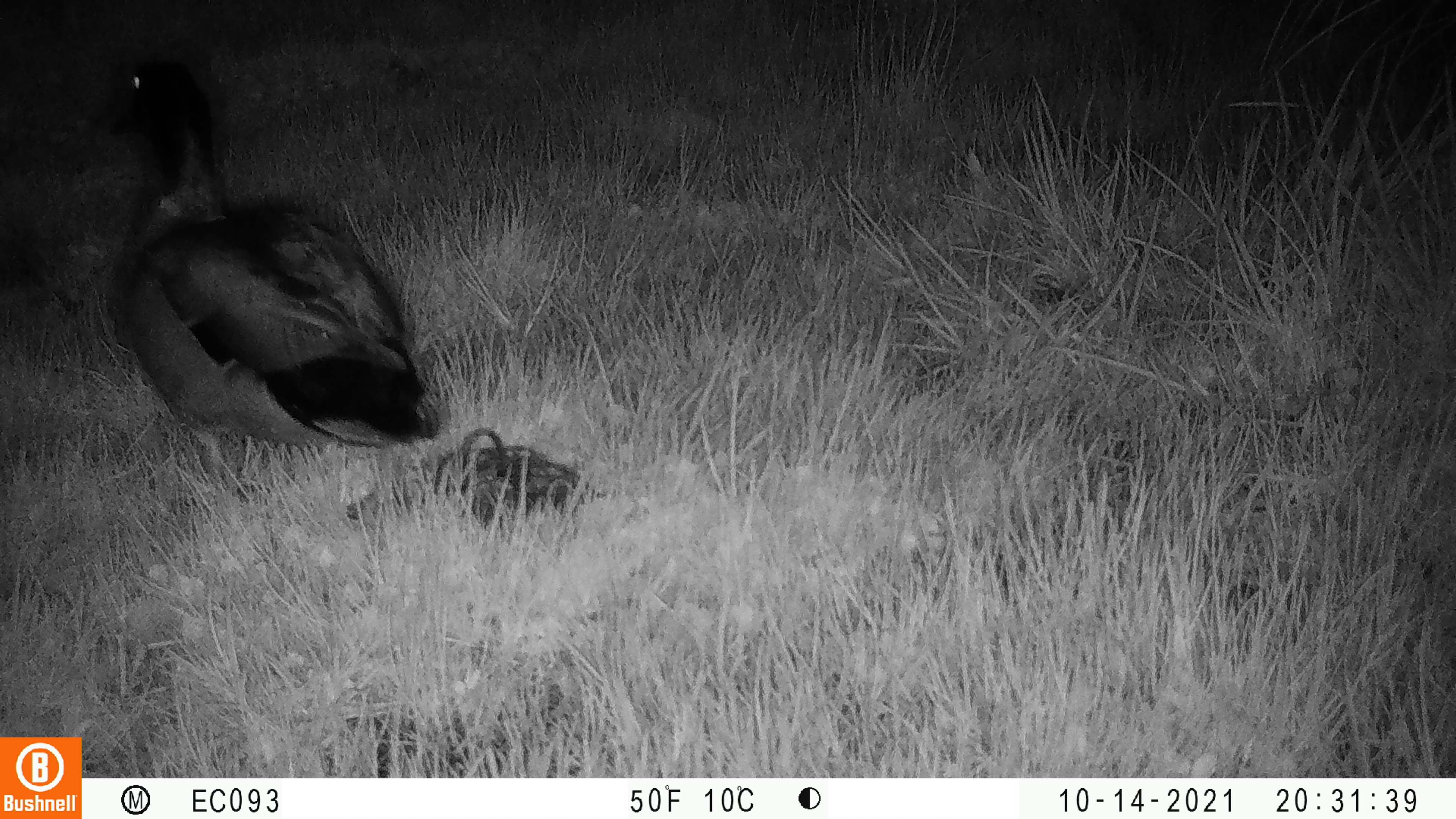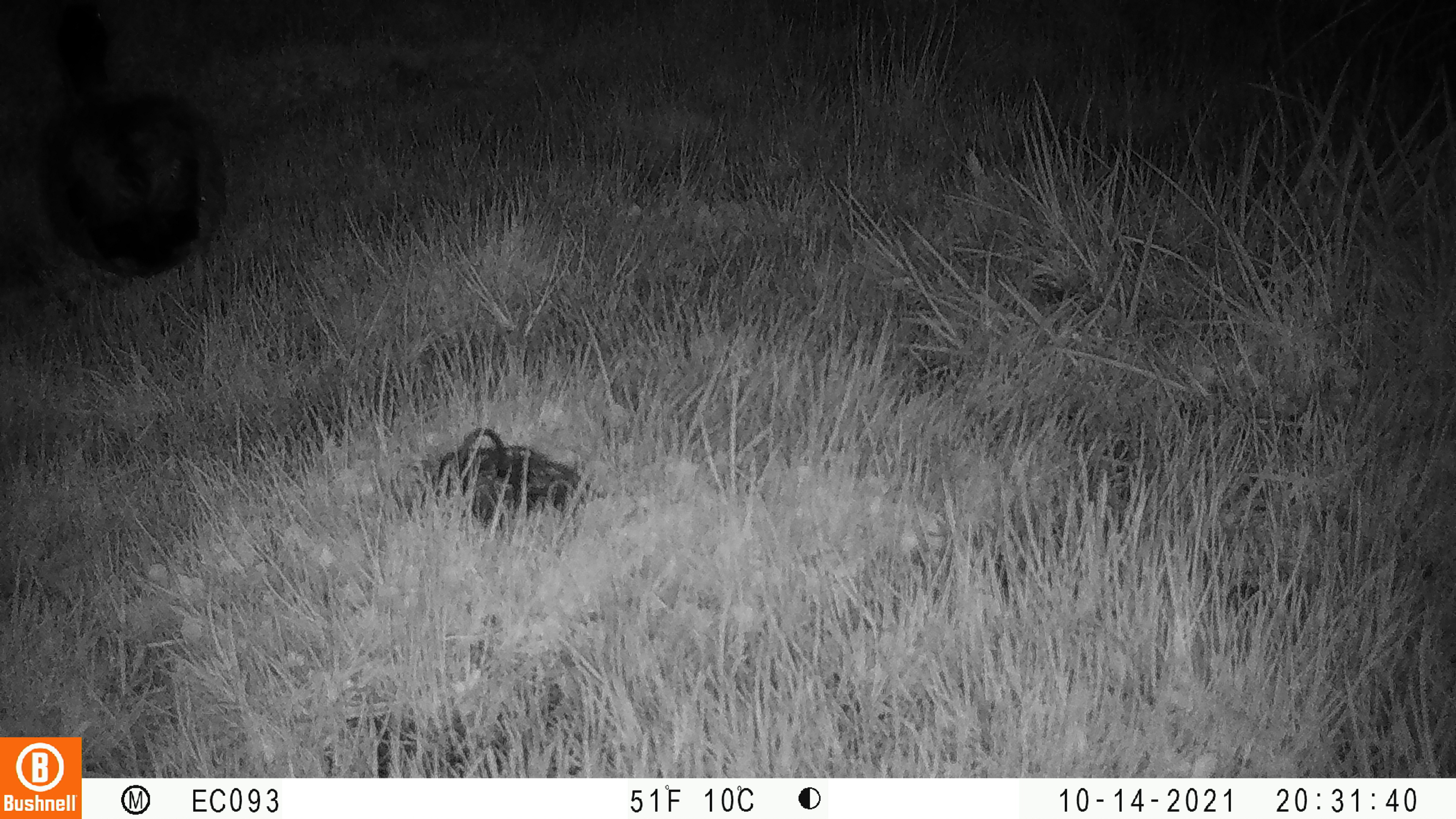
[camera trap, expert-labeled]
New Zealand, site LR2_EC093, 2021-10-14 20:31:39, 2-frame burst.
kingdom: Animalia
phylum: Chordata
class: Aves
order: Anseriformes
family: Anatidae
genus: Anas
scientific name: Anas platyrhynchos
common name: mallard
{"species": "mallard (Anas platyrhynchos)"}